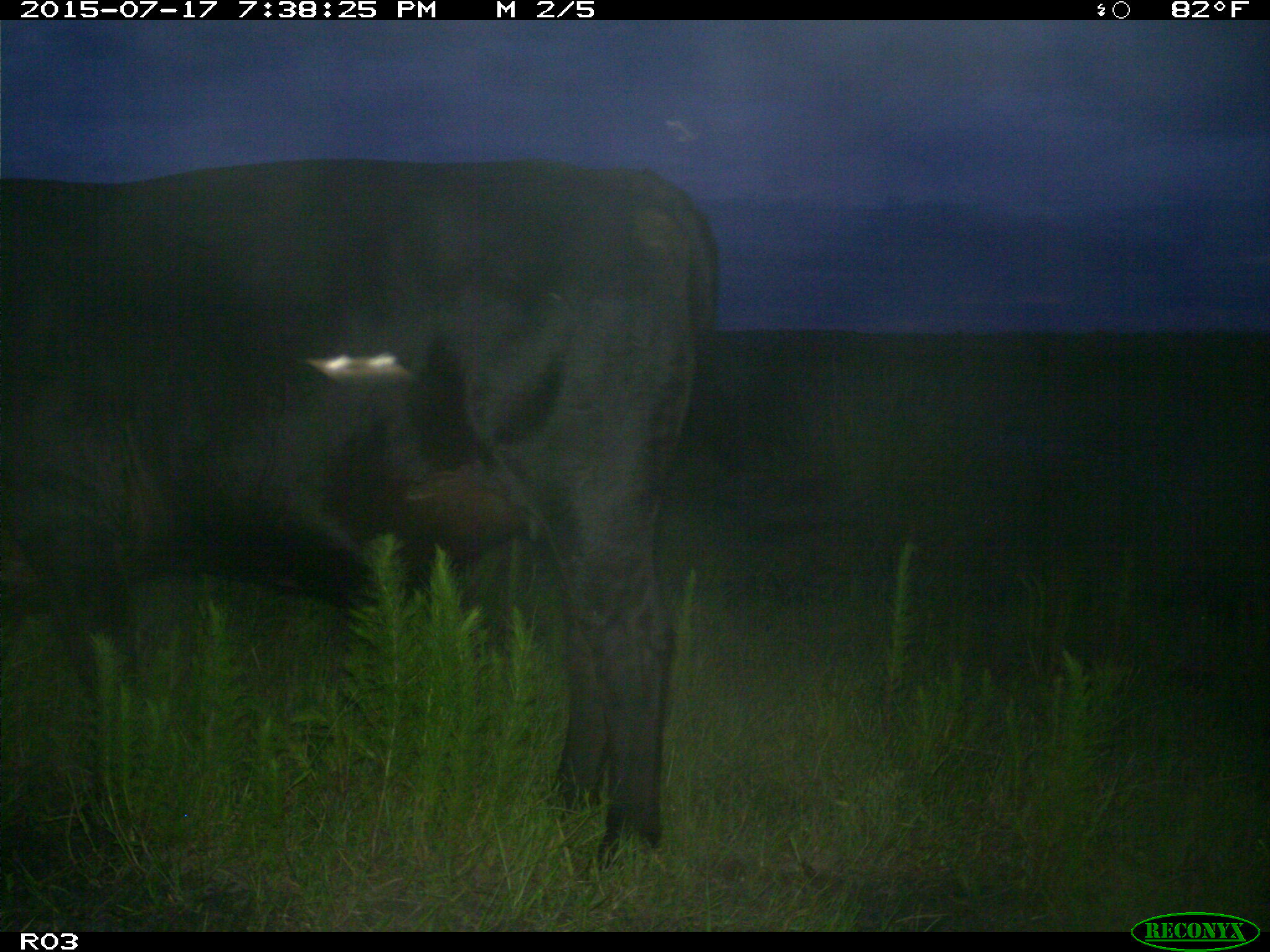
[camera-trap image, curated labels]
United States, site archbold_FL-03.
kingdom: Animalia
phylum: Chordata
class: Mammalia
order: Artiodactyla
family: Bovidae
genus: Bos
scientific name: Bos taurus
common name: domestic cow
Bos taurus (domestic cow).